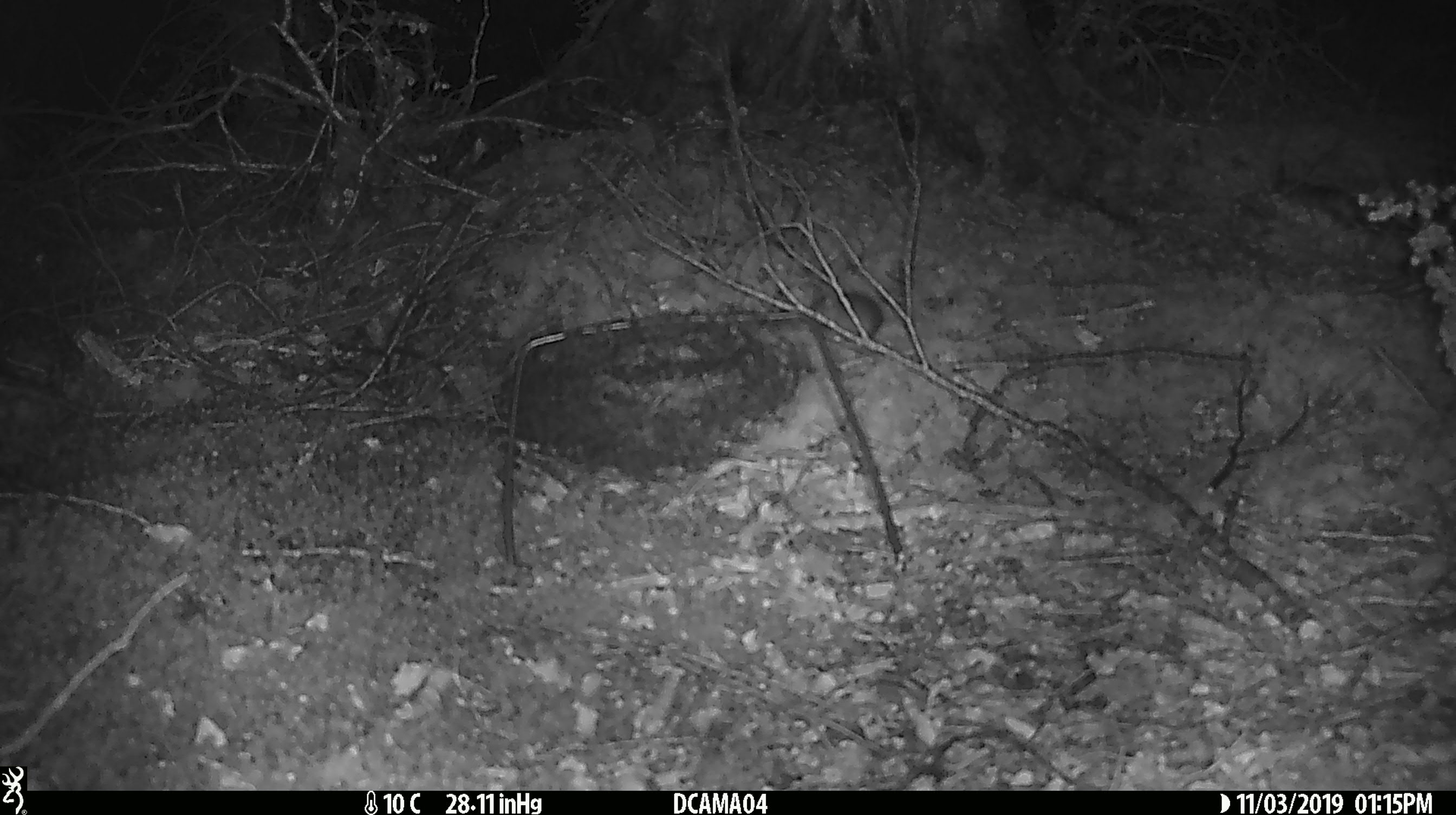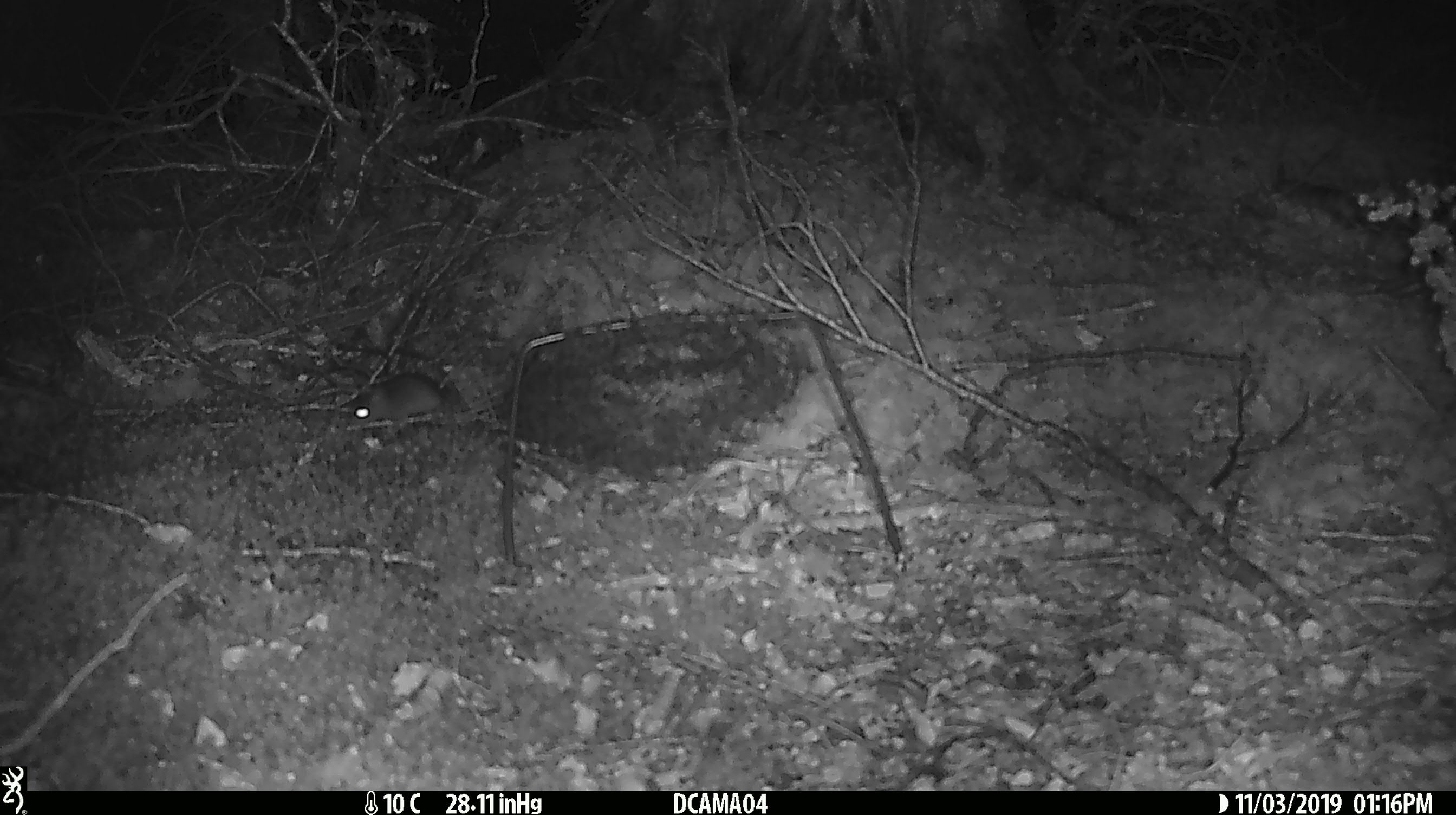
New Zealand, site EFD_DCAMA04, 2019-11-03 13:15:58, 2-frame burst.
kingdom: Animalia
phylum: Chordata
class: Mammalia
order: Rodentia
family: Muridae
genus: Mus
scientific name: Mus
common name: mouse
Mouse (Mus).